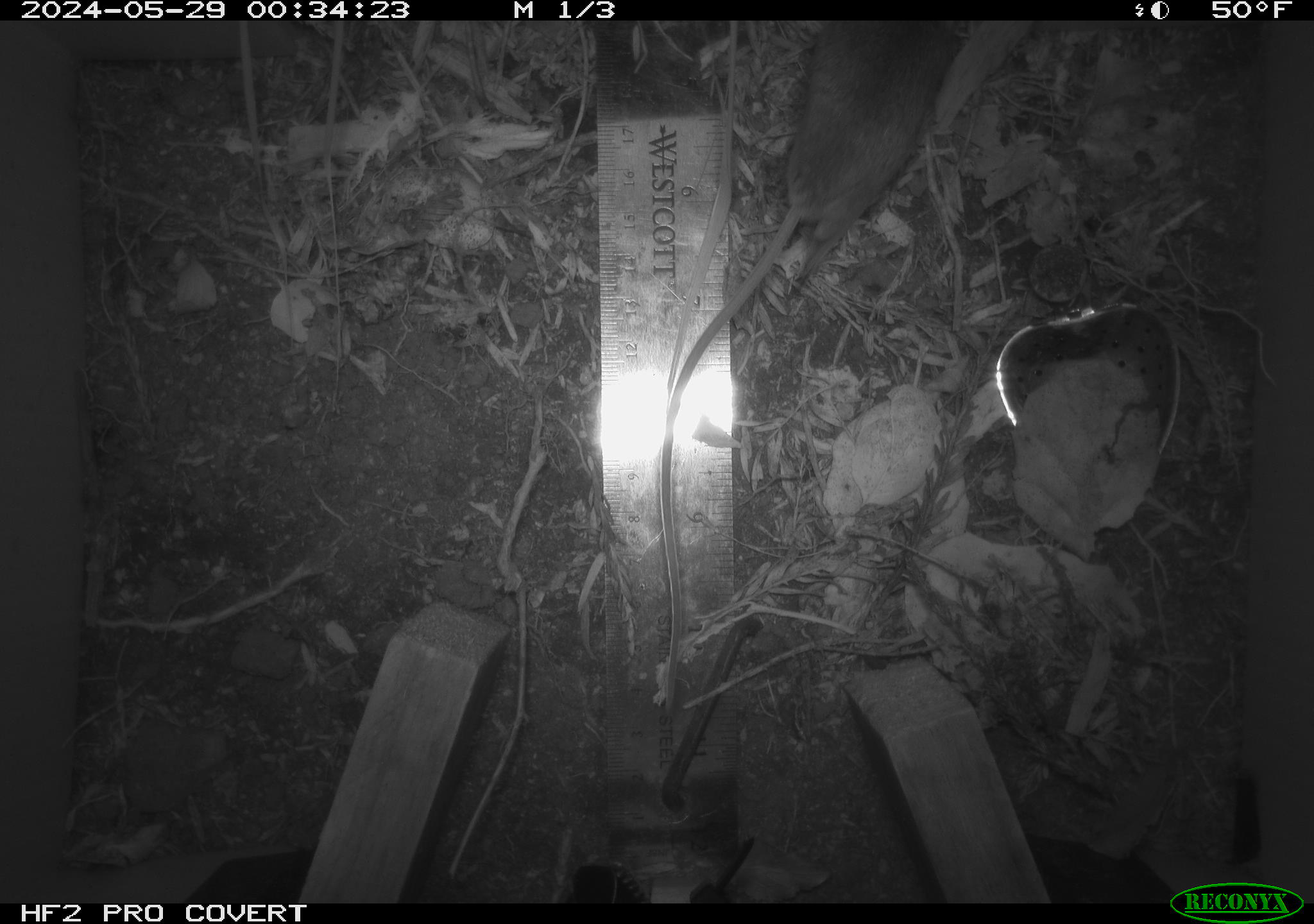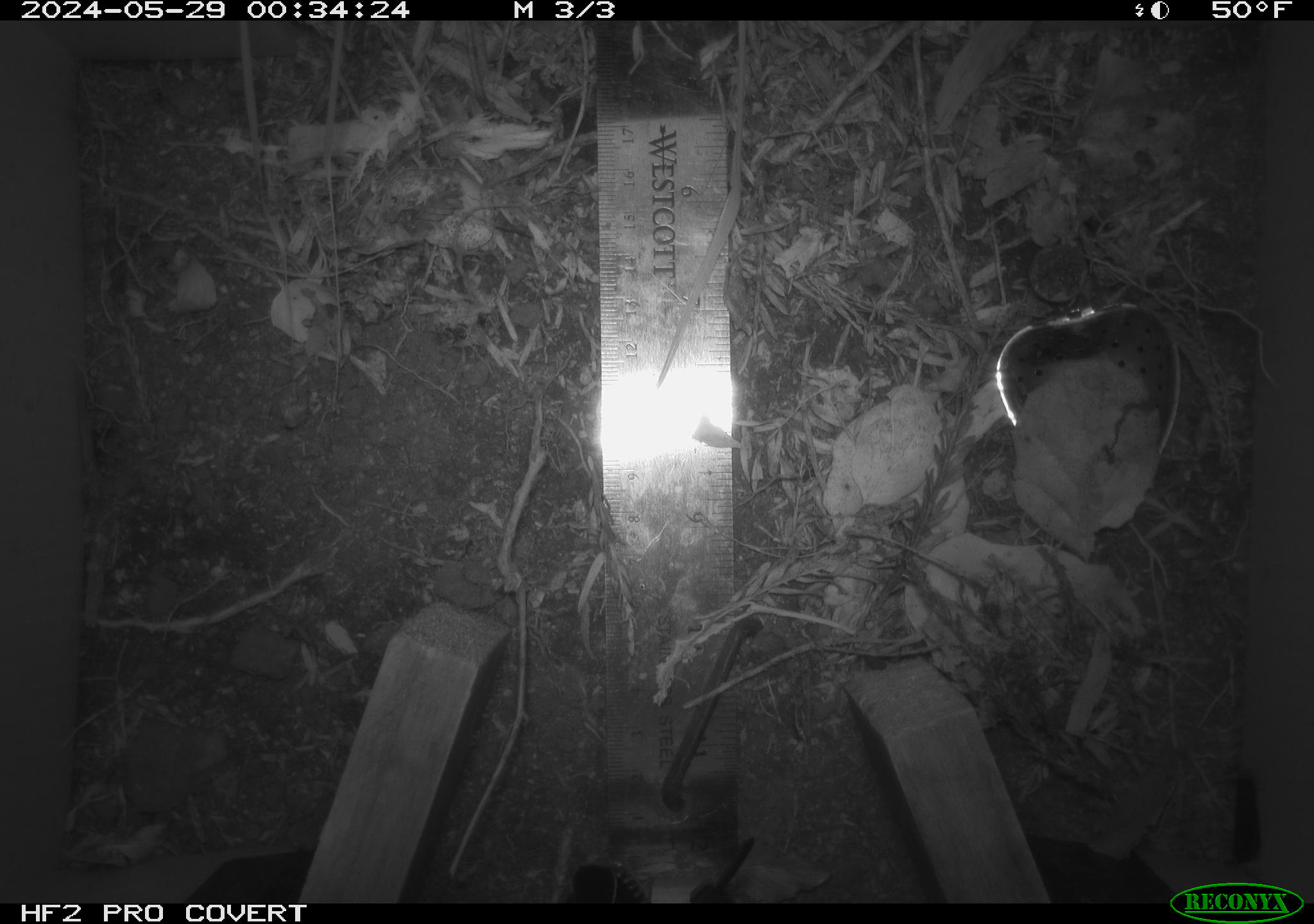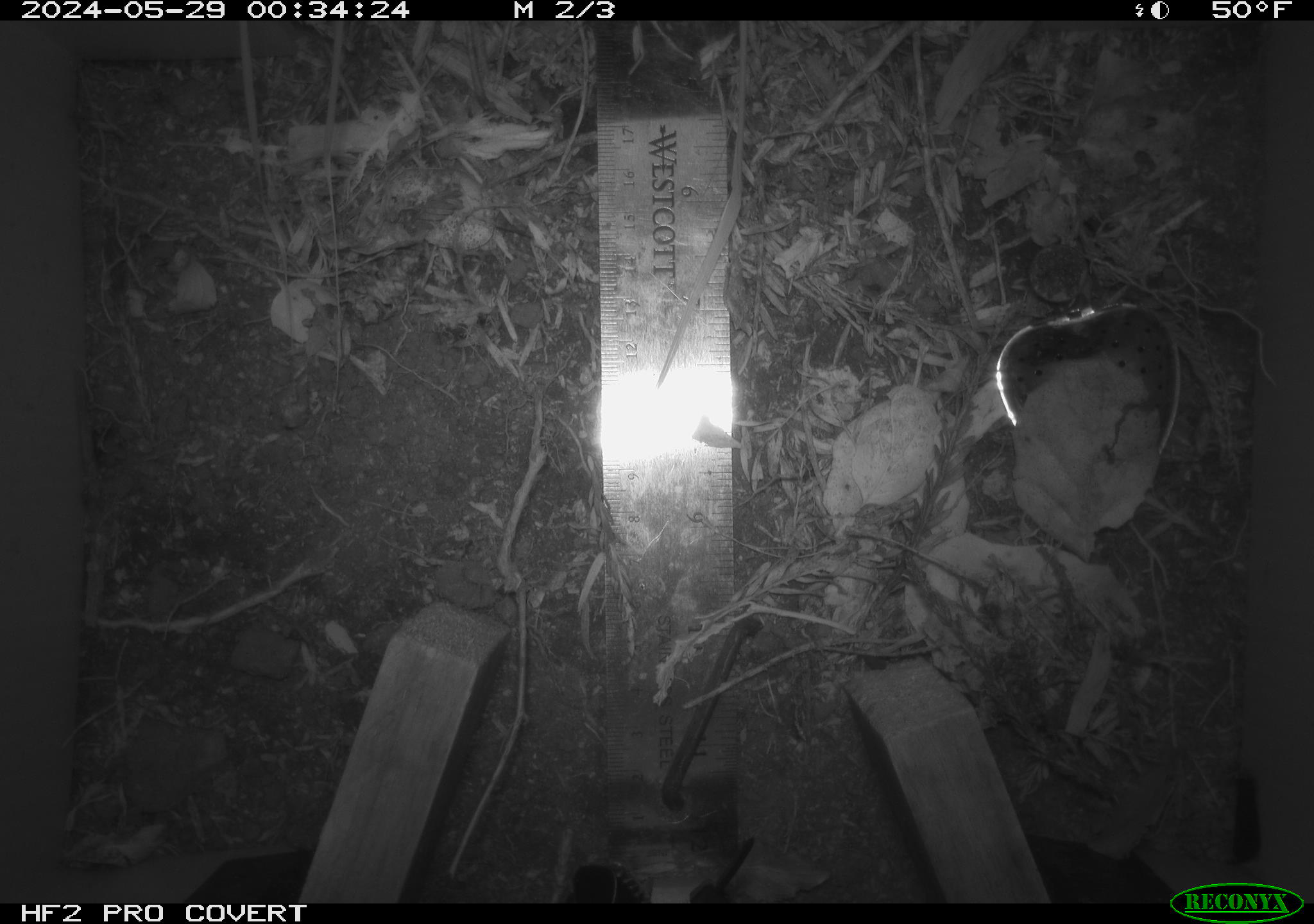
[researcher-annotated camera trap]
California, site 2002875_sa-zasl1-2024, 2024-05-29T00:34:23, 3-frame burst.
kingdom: Animalia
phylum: Chordata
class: Mammalia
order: Rodentia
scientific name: Rodentia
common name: mouse species